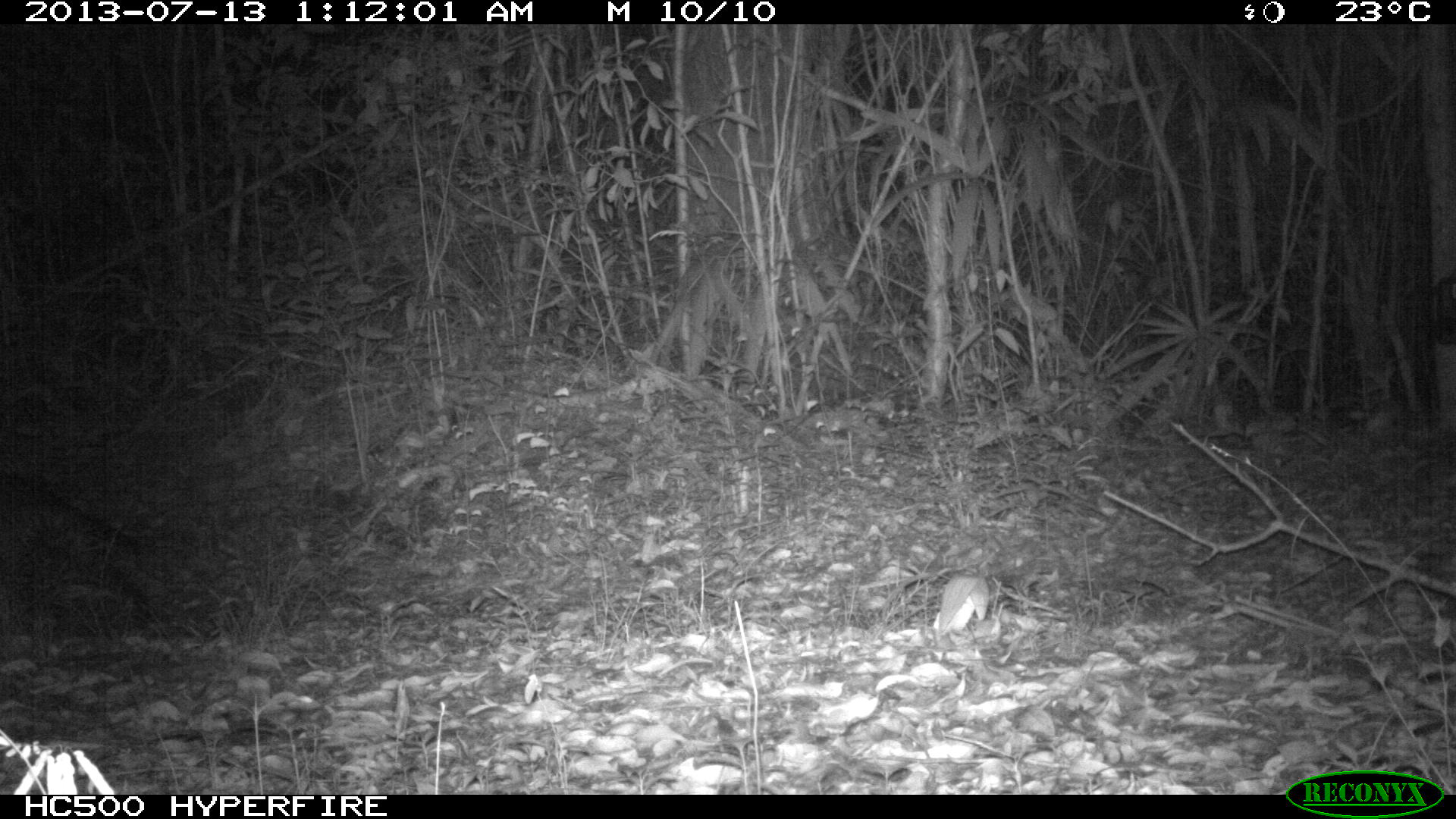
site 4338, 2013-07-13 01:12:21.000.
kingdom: Animalia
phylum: Chordata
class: Mammalia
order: Carnivora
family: Felidae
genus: Leopardus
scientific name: Leopardus pardalis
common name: ocelot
Leopardus pardalis (ocelot), count 1, sex male.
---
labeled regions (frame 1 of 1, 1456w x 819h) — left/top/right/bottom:
leopardus pardalis: 1/471/172/618